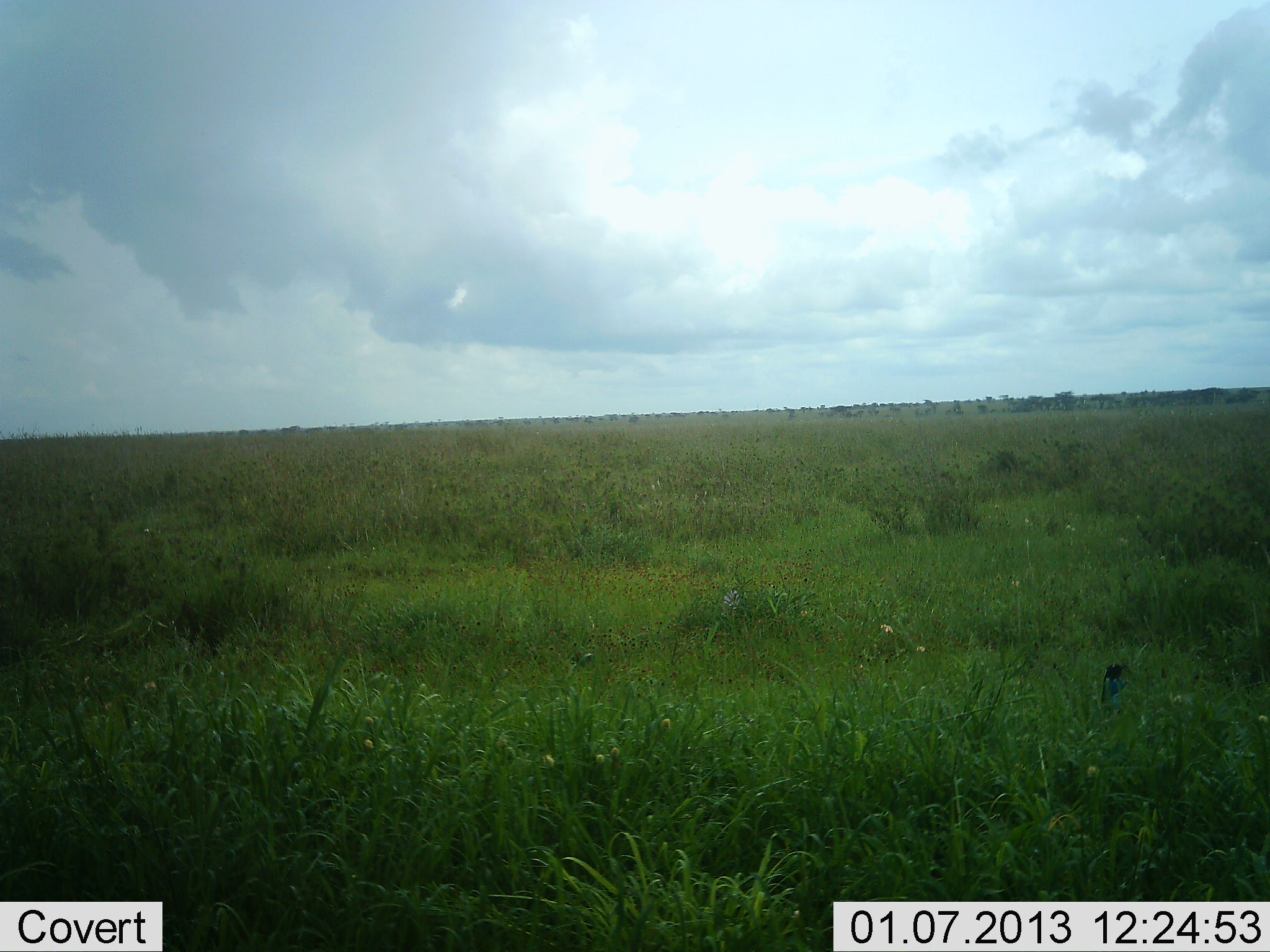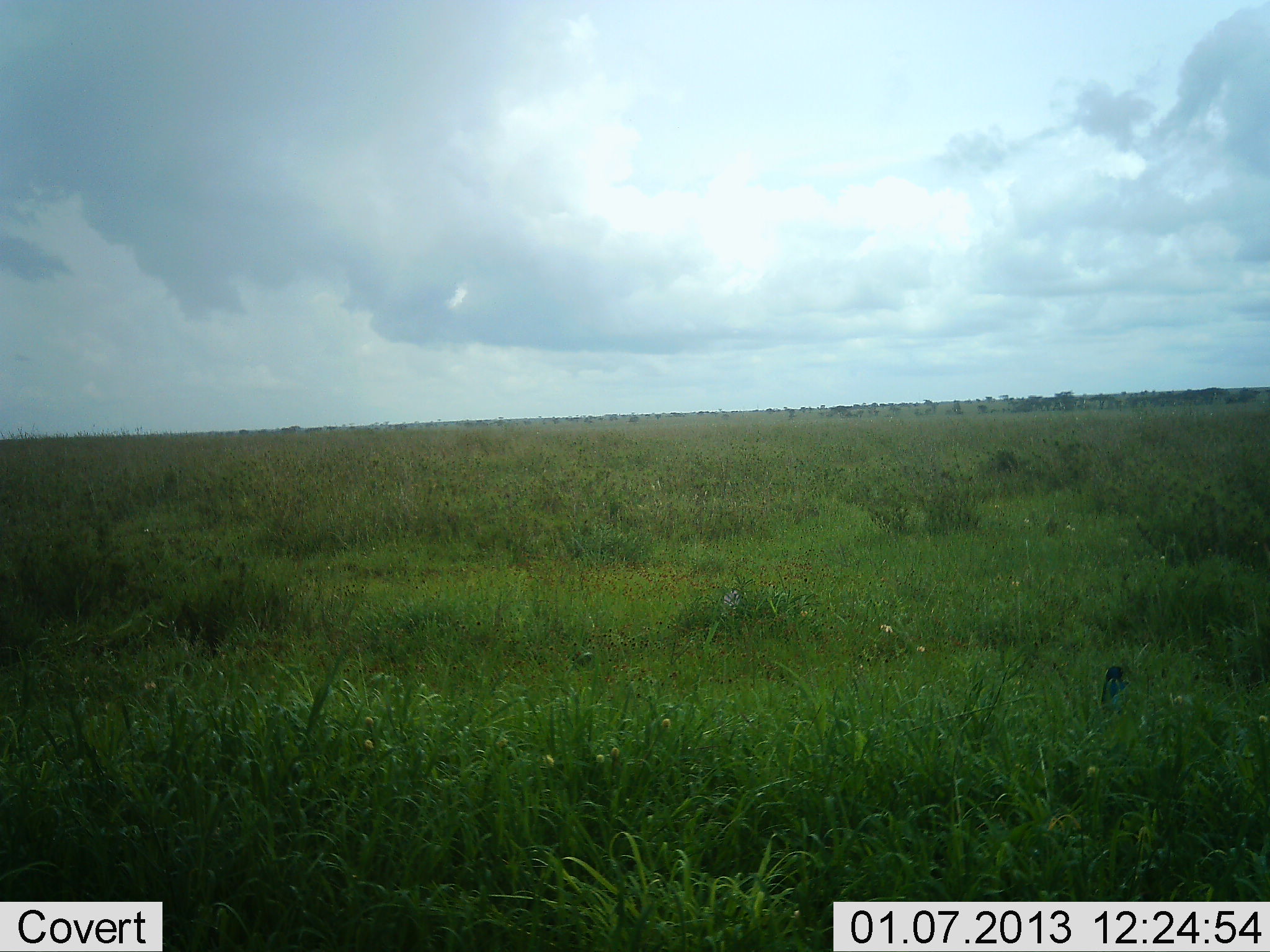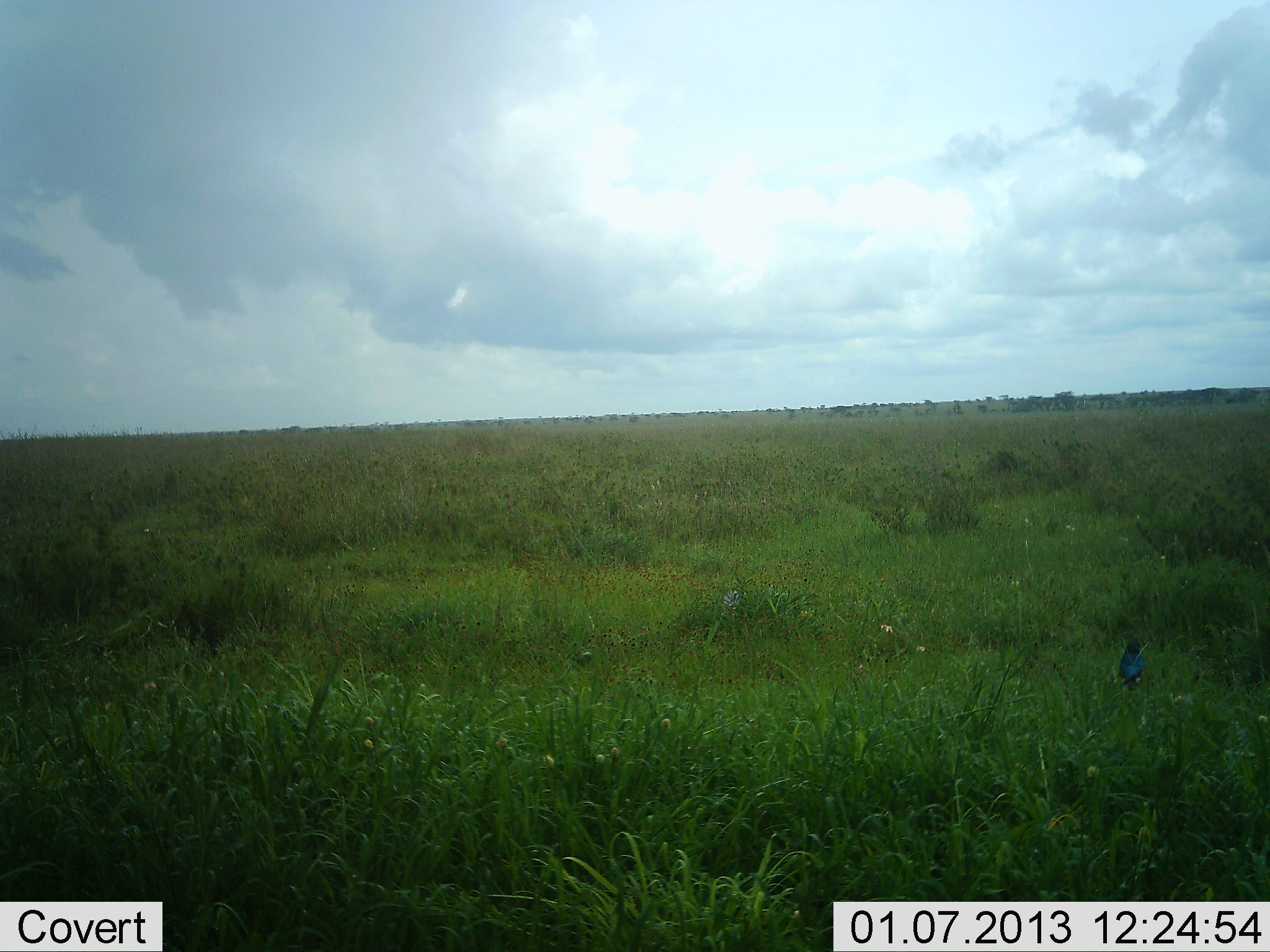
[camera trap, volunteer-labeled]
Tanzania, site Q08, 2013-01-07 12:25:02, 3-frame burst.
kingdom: Animalia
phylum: Chordata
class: Aves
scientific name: Aves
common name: bird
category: otherbird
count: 1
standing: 52%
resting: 7%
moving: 41%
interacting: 0%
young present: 0%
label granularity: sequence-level